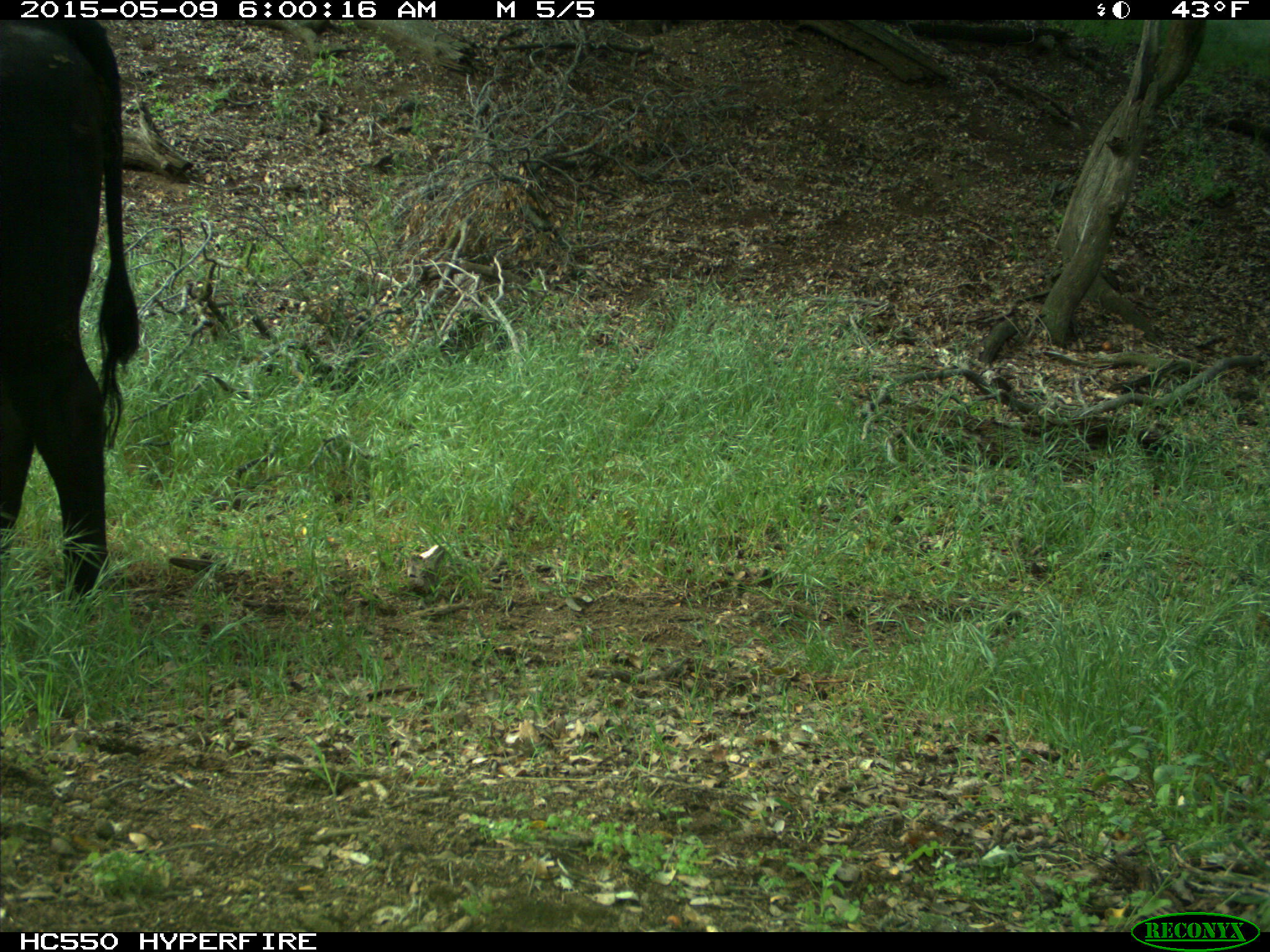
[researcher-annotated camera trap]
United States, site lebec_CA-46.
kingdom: Animalia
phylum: Chordata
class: Mammalia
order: Artiodactyla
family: Bovidae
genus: Bos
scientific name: Bos taurus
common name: domestic cow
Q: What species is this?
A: Bos taurus (domestic cow).